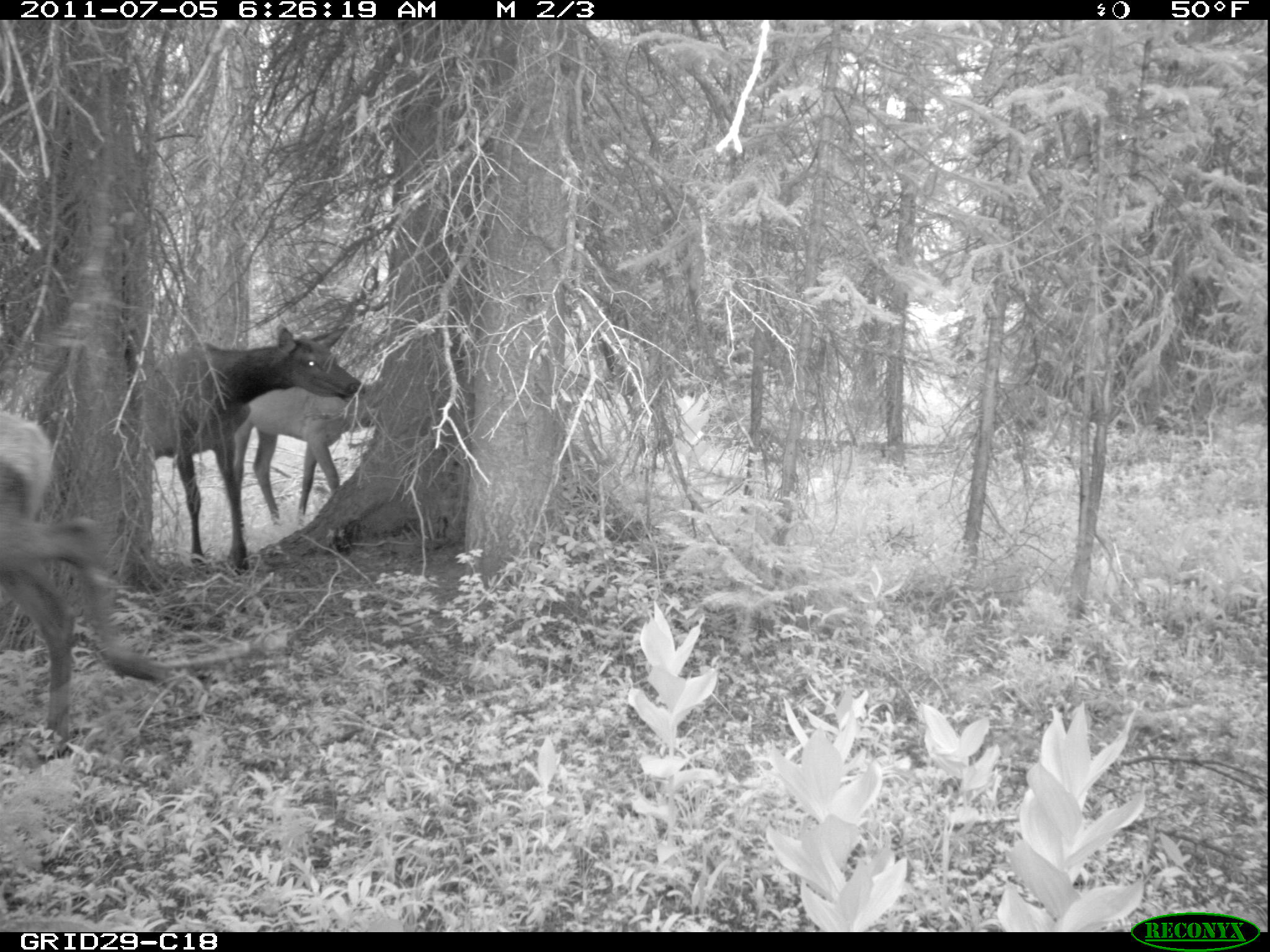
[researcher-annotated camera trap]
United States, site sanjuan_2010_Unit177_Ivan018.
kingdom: Animalia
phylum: Chordata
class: Mammalia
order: Artiodactyla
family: Cervidae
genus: Cervus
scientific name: Cervus elaphus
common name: red deer